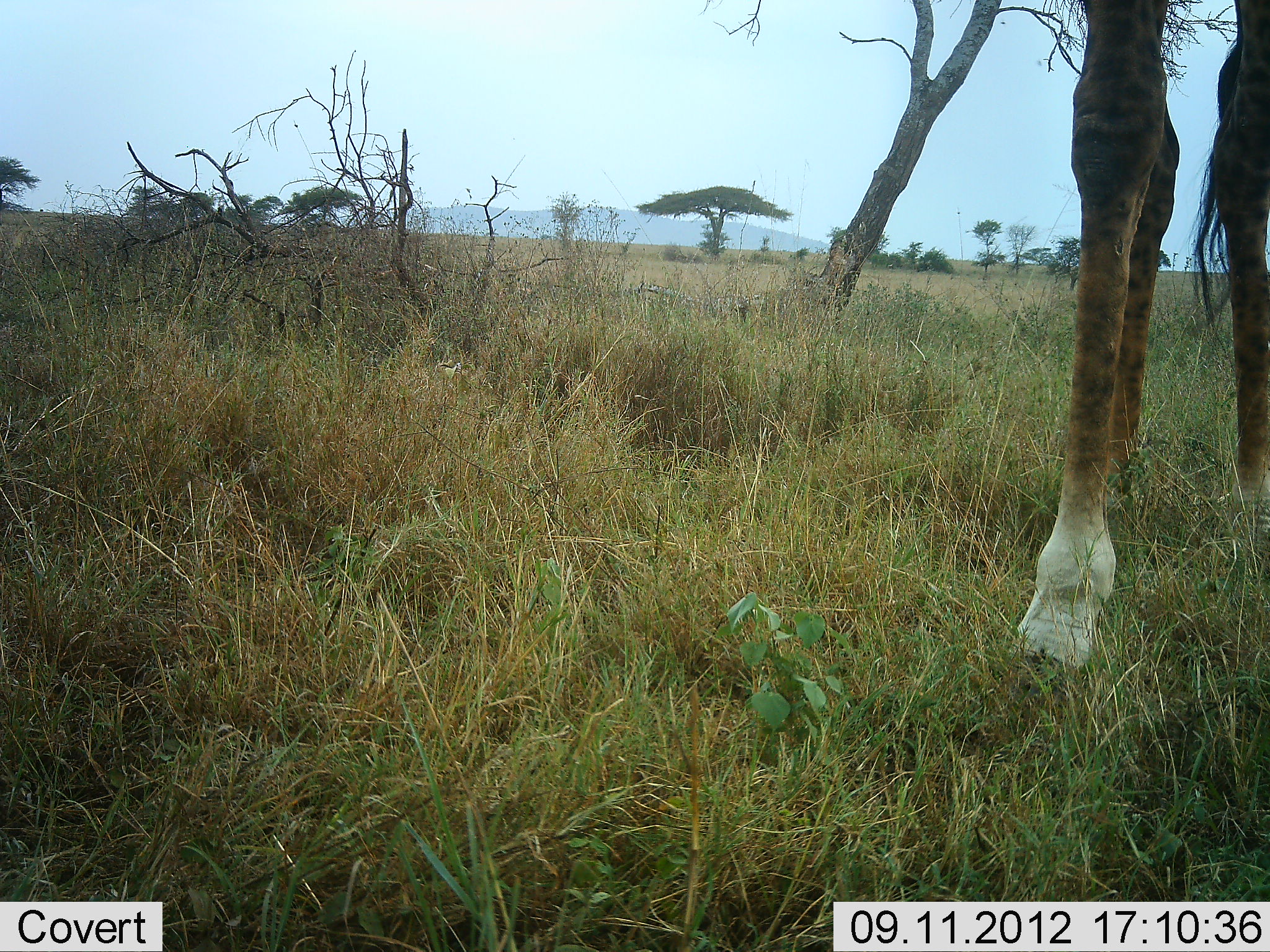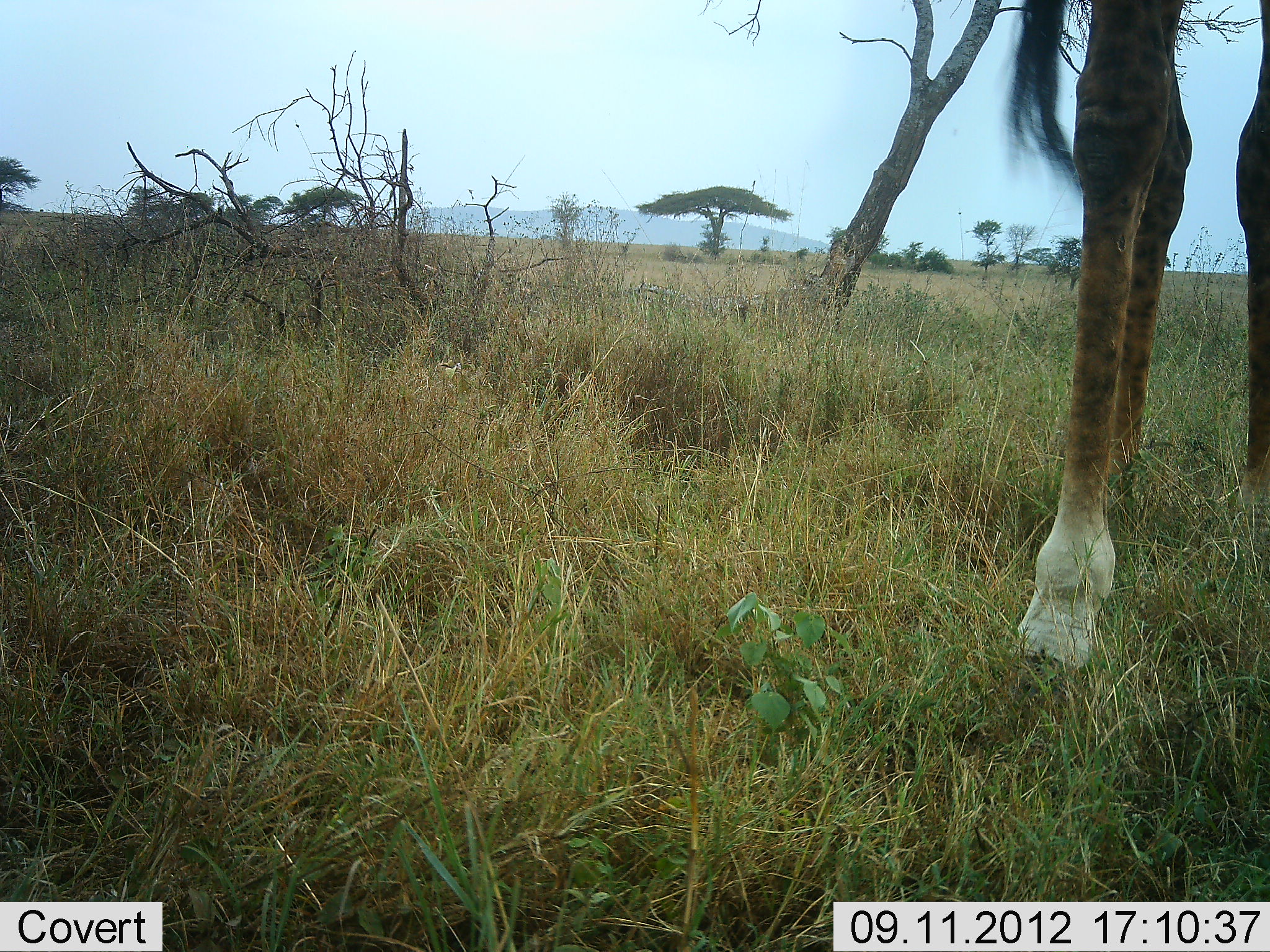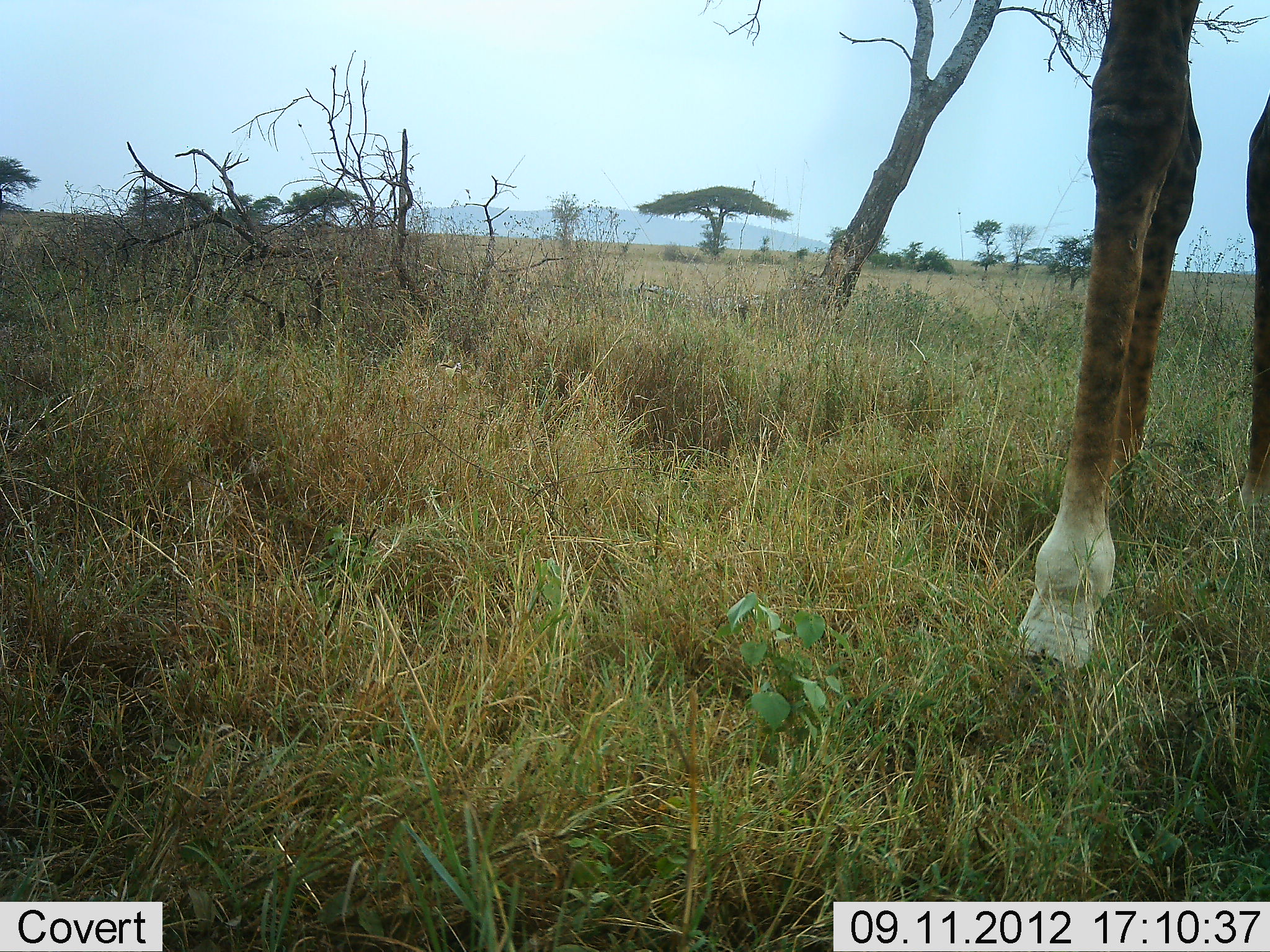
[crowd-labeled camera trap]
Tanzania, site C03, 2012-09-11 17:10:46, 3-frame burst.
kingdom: Animalia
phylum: Chordata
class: Mammalia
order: Artiodactyla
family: Giraffidae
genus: Giraffa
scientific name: Giraffa camelopardalis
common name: giraffe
Giraffe (Giraffa camelopardalis), count 1. Behavior (volunteer vote fractions): standing 100%, resting 0%, moving 0%, interacting 0%. Young present (vote fraction): 0%. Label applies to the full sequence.